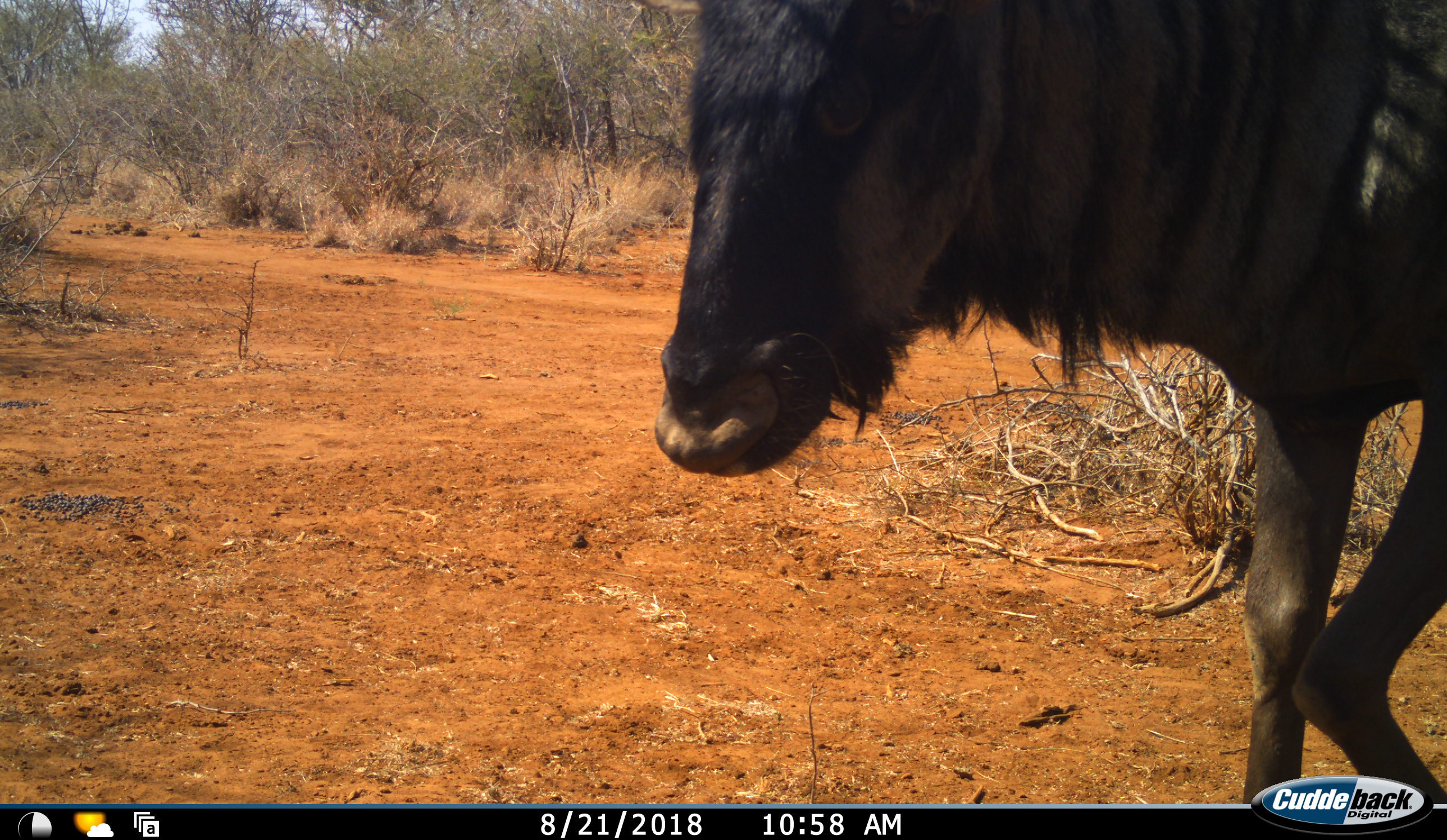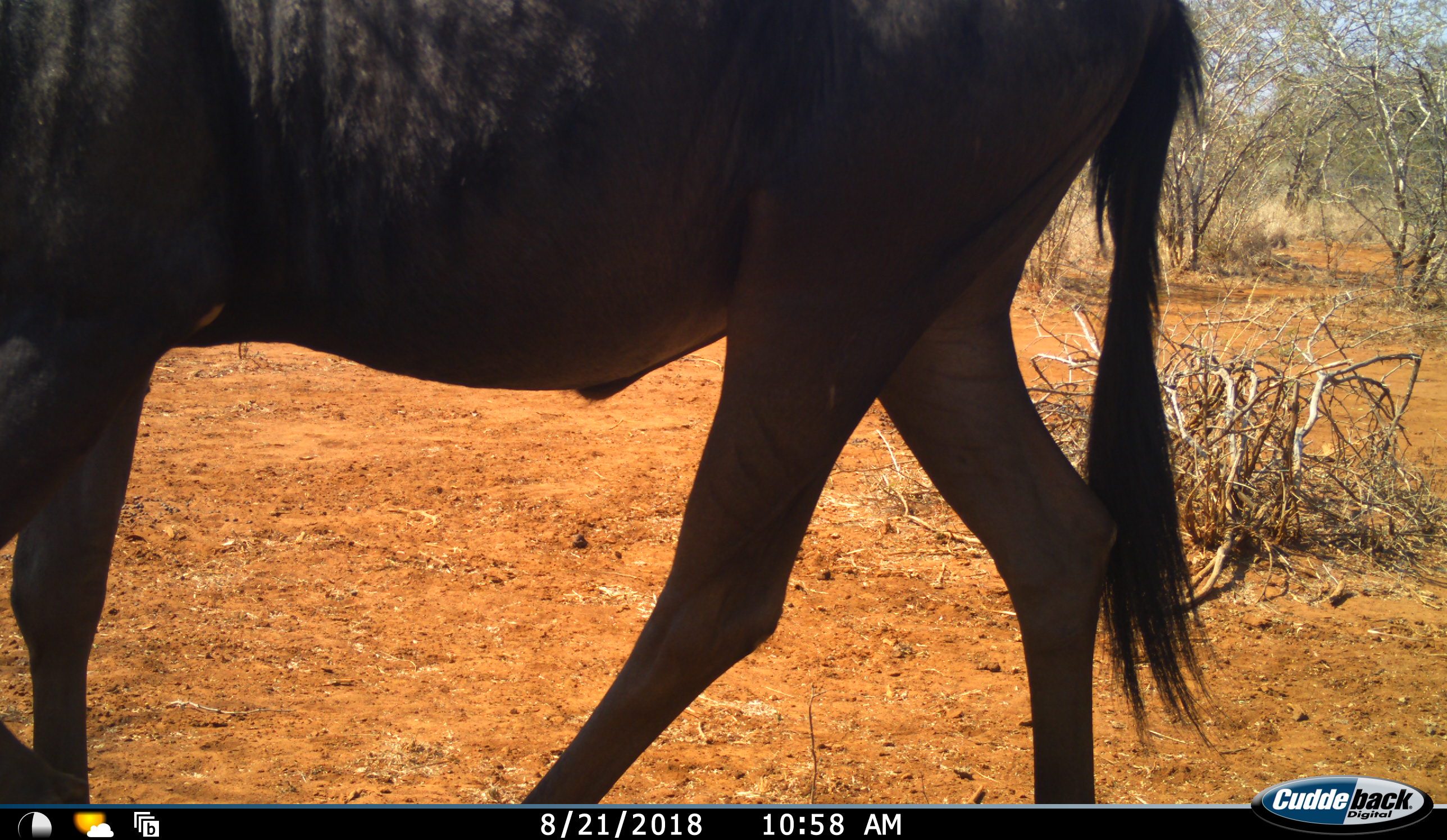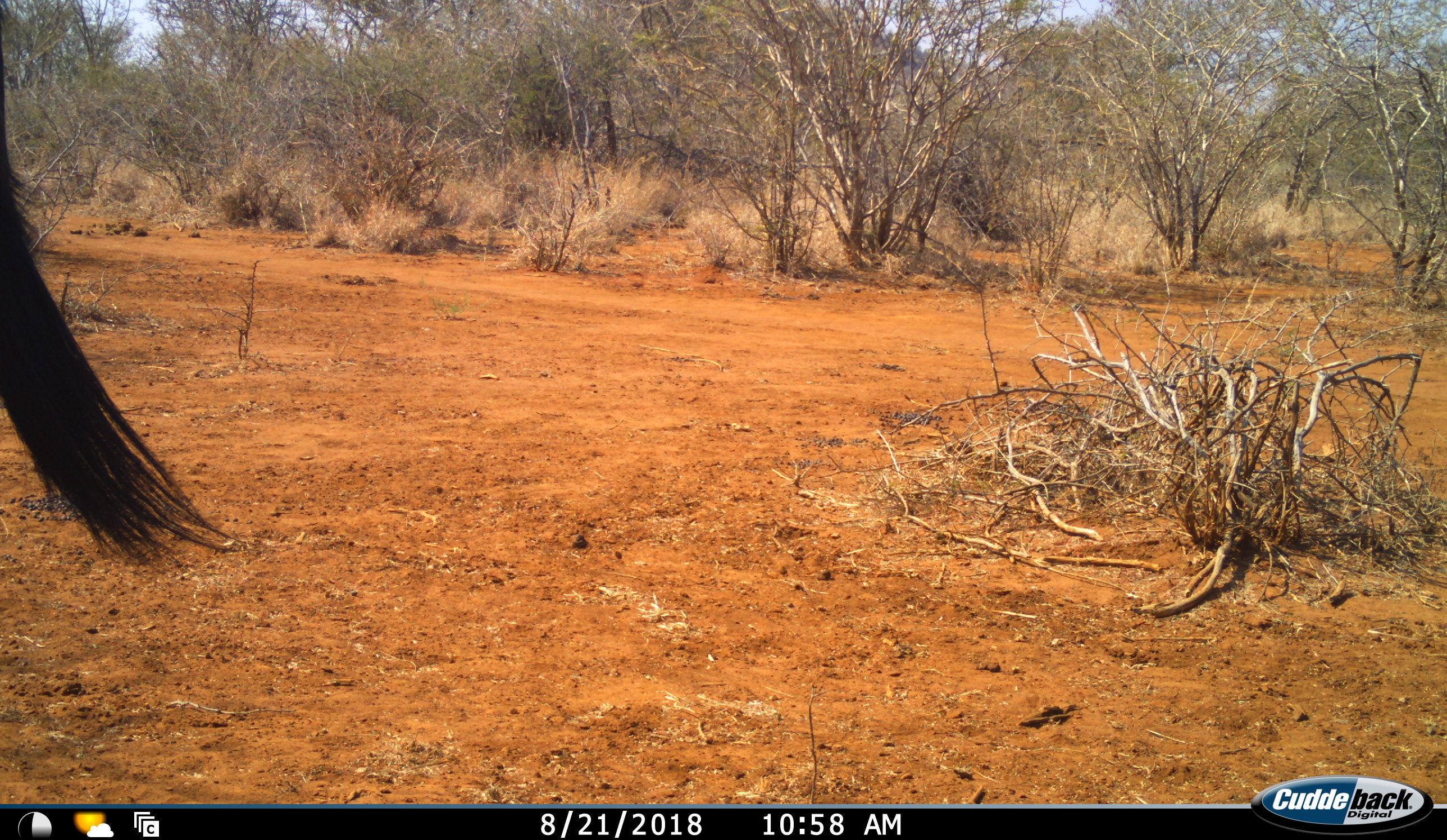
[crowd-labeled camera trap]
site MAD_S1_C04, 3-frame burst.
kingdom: Animalia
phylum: Chordata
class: Mammalia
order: Artiodactyla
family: Bovidae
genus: Connochaetes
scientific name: Connochaetes taurinus taurinus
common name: blue wildebeest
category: wildebeestblue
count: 1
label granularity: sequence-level